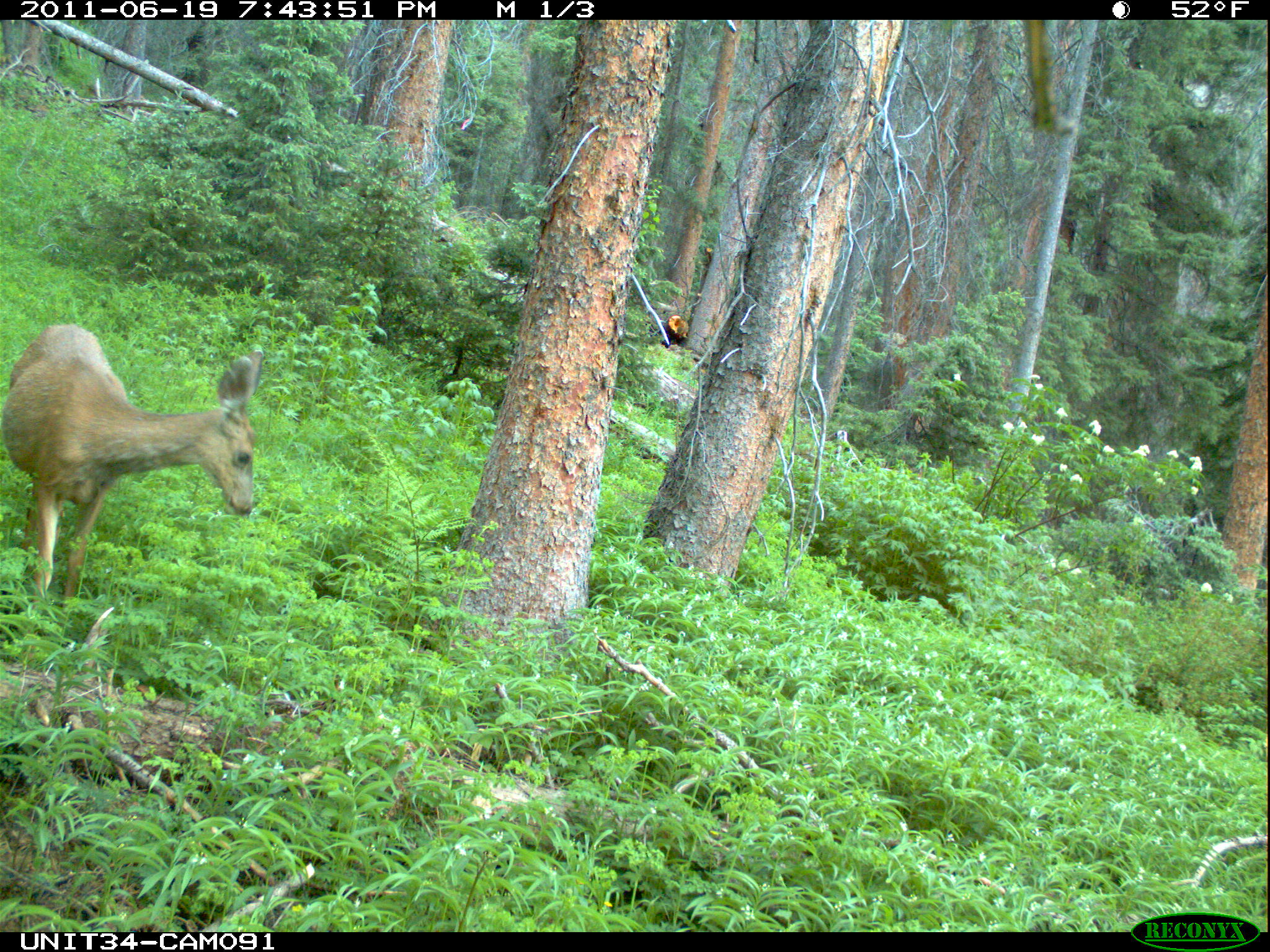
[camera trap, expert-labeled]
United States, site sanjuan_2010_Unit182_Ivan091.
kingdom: Animalia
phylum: Chordata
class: Mammalia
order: Artiodactyla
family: Cervidae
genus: Odocoileus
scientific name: Odocoileus hemionus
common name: mule deer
Odocoileus hemionus (mule deer).